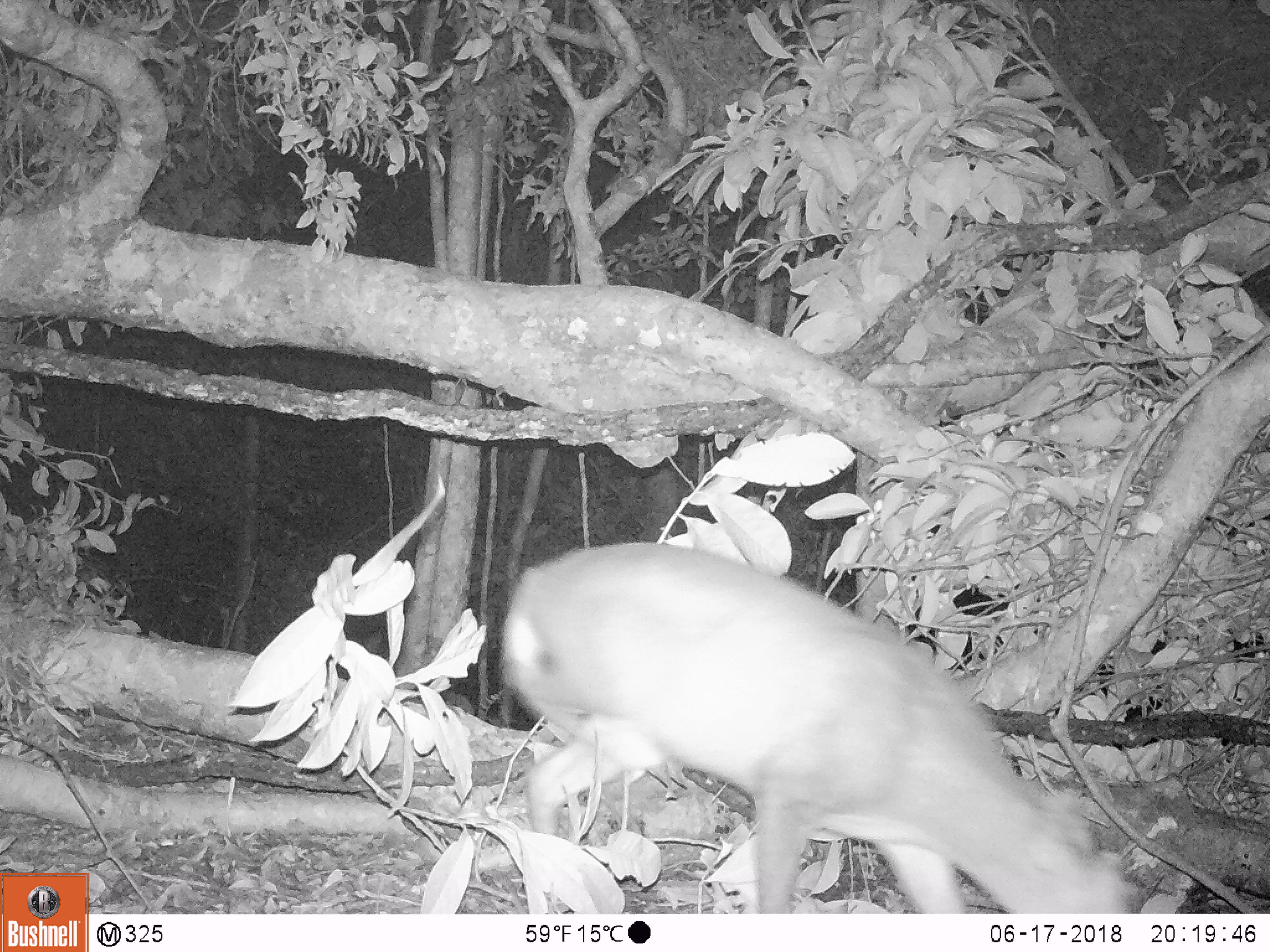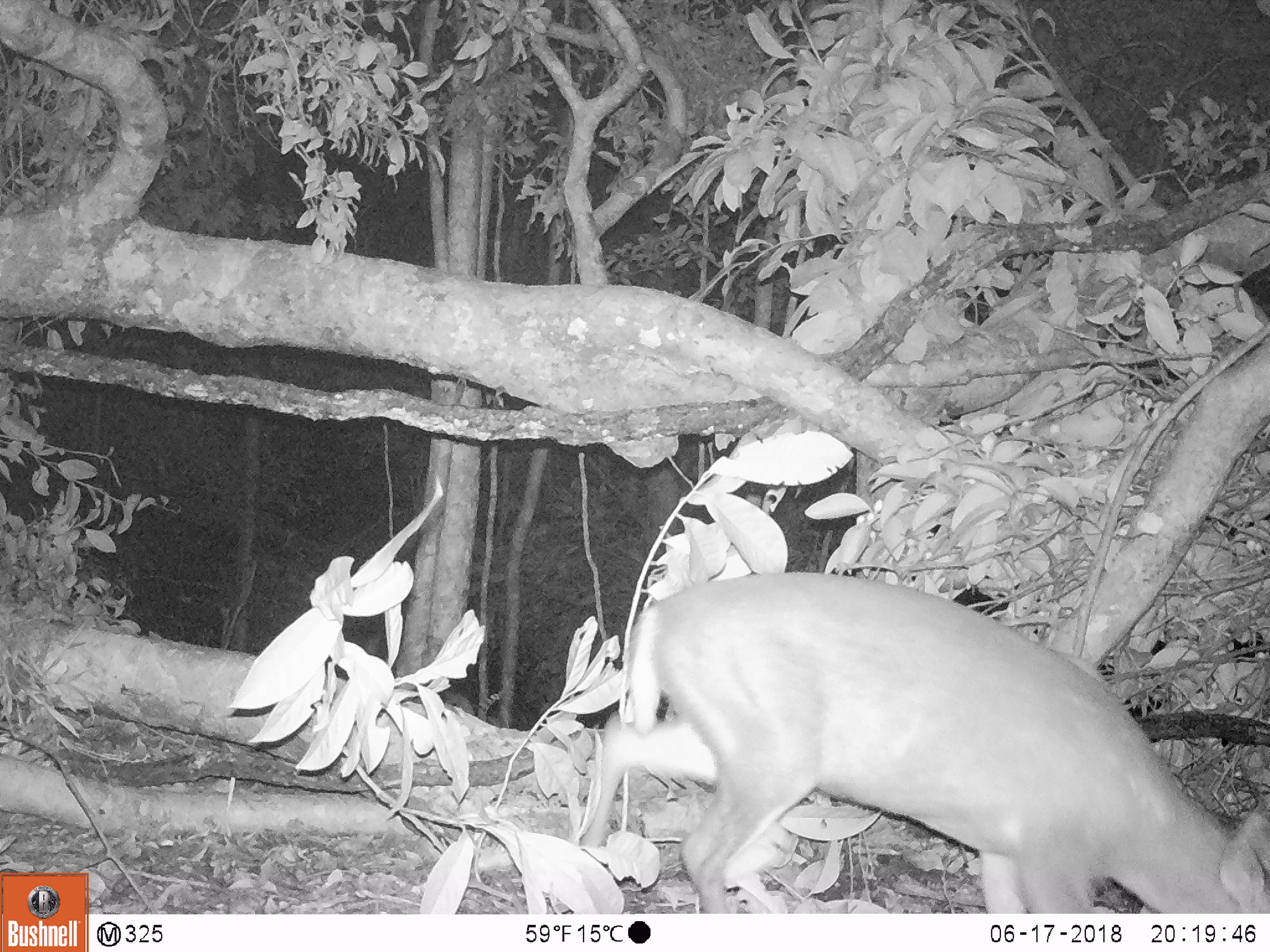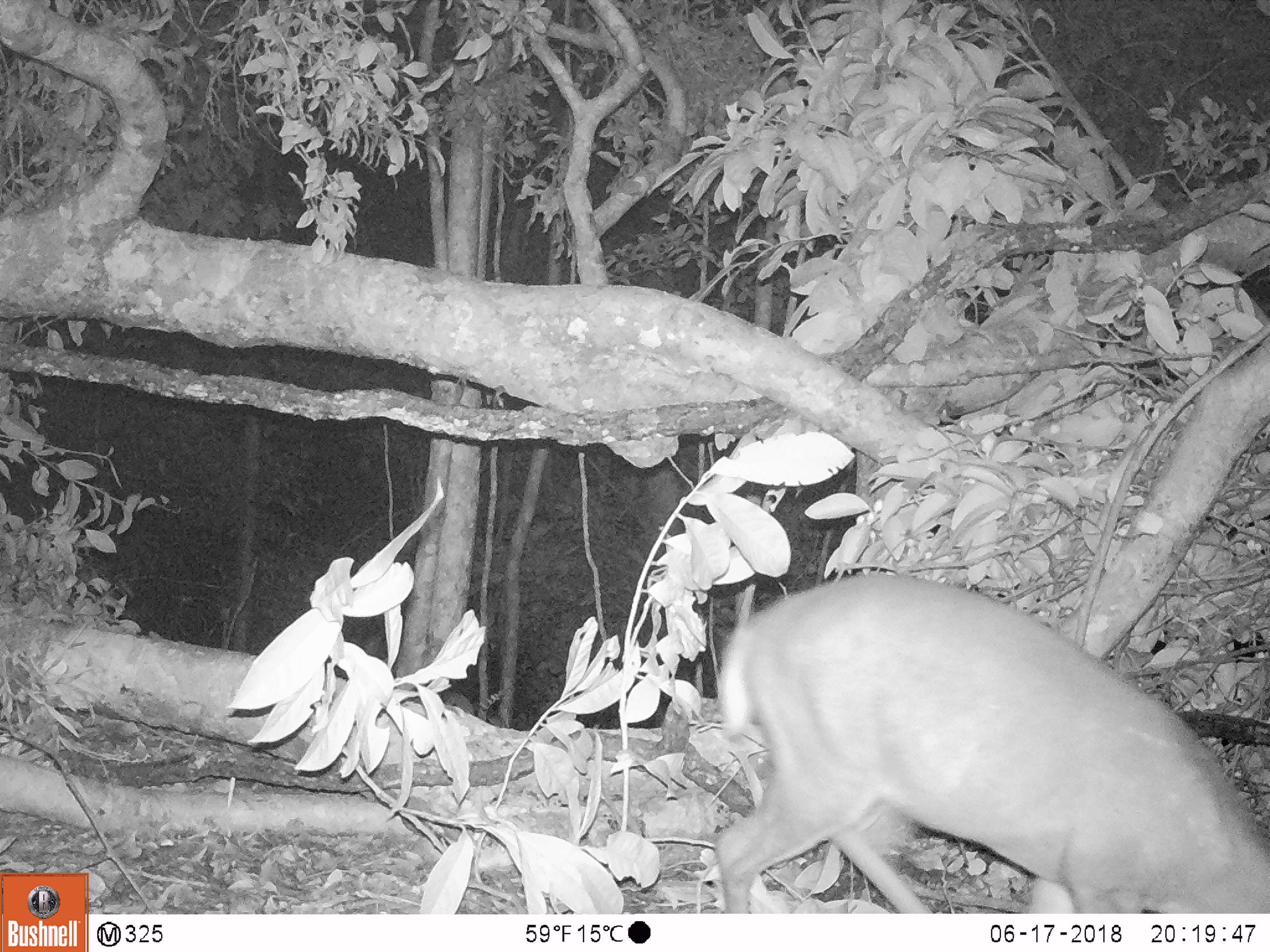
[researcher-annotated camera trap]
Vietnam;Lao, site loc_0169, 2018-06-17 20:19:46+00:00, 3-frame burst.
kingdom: Animalia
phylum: Chordata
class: Mammalia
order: Artiodactyla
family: Cervidae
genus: Muntiacus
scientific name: Muntiacus rooseveltorum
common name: roosevelt's muntjac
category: roosevelts muntjac group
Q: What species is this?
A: Roosevelts muntjac group (roosevelt's muntjac) (Muntiacus rooseveltorum).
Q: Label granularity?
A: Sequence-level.